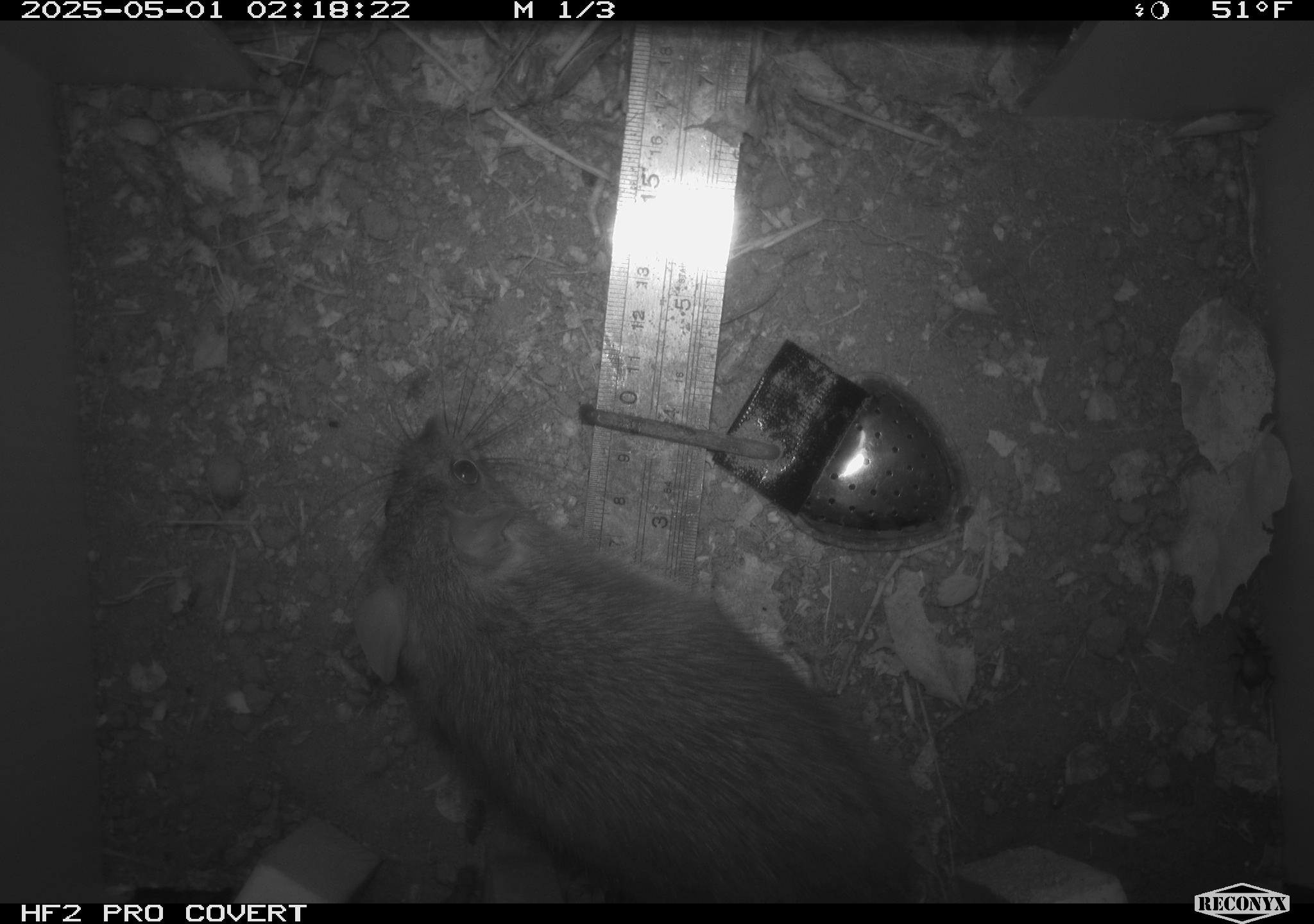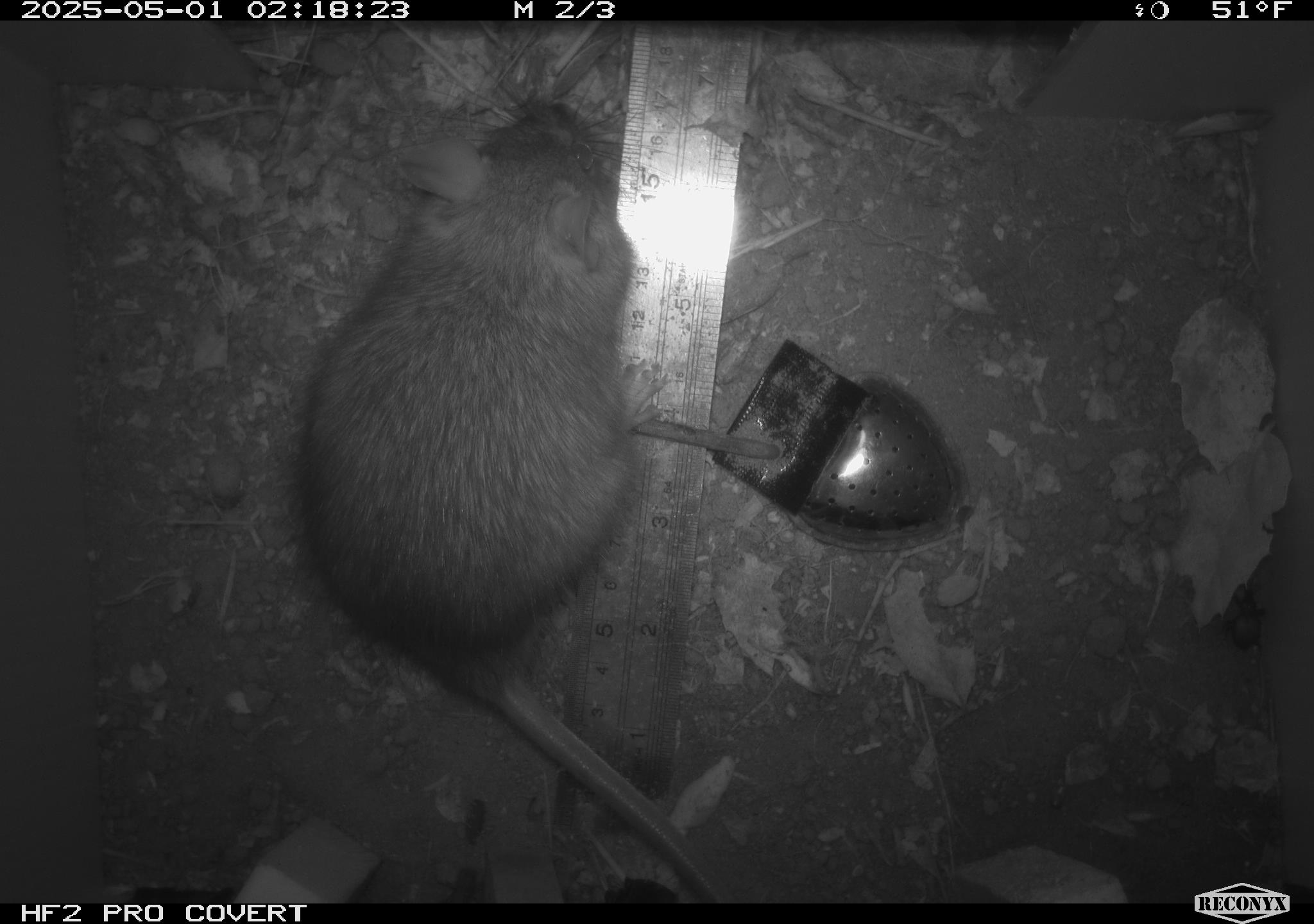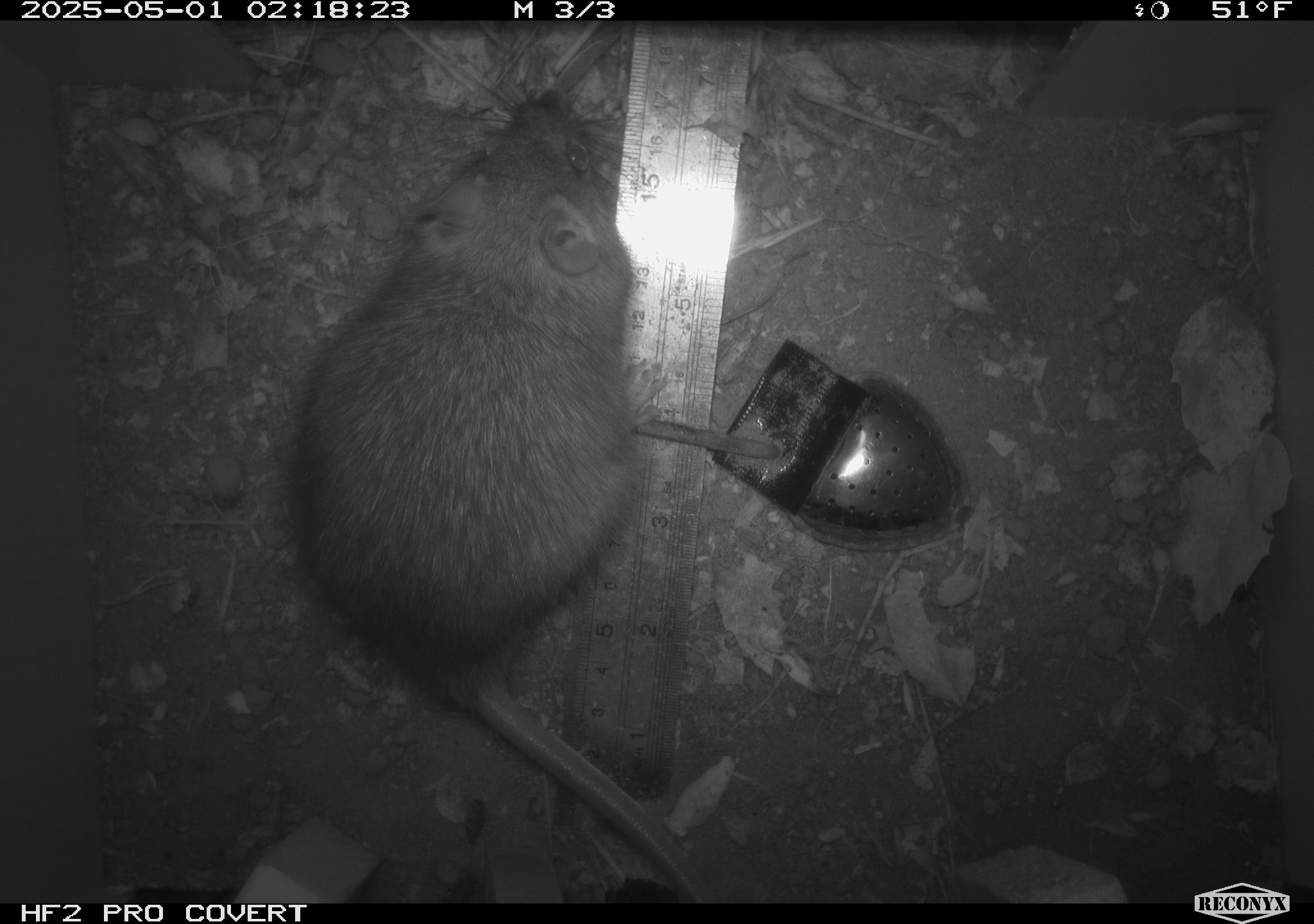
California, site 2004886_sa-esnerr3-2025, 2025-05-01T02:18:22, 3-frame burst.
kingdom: Animalia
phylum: Chordata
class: Mammalia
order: Rodentia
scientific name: Rodentia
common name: rodent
Rodent (Rodentia).